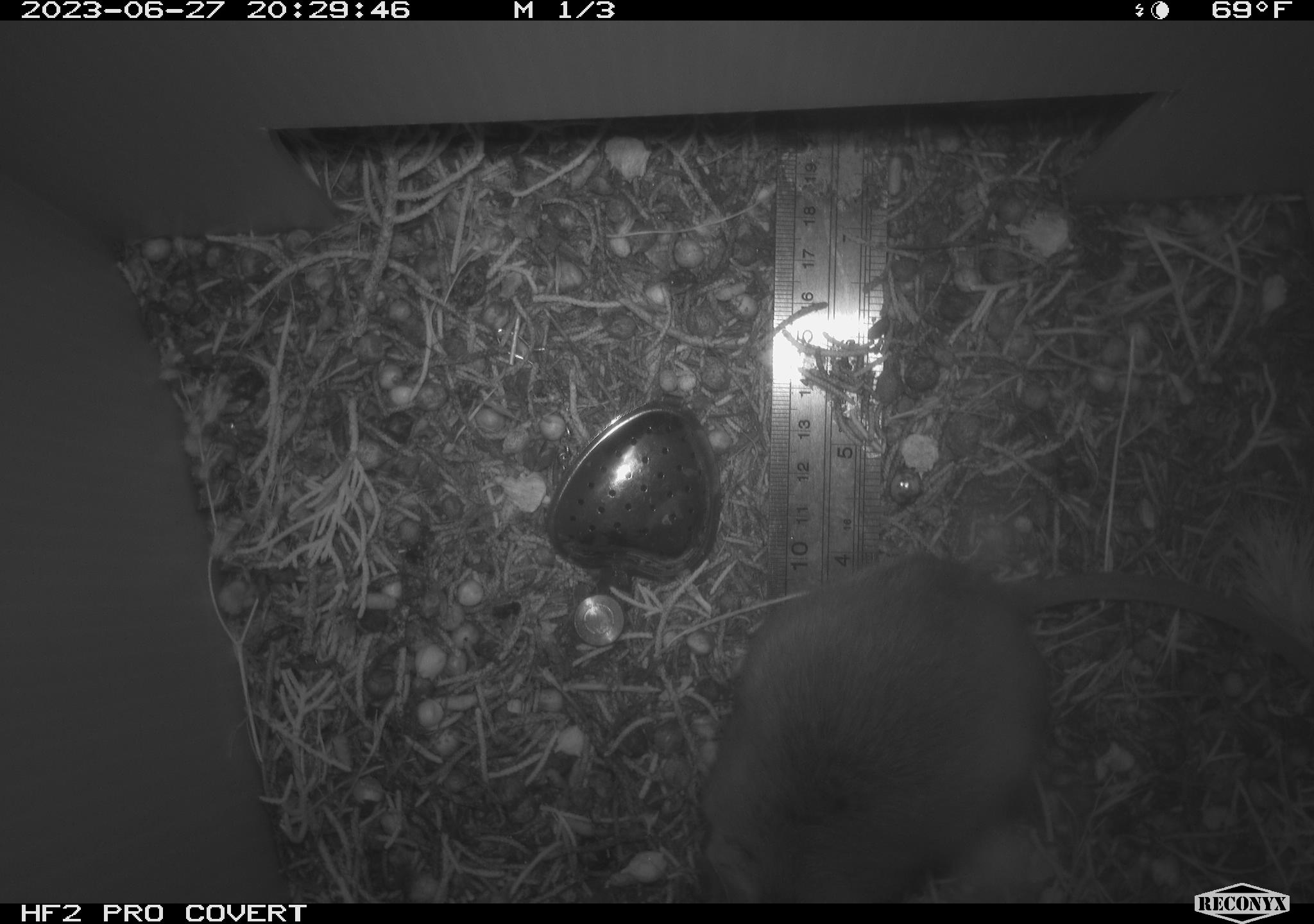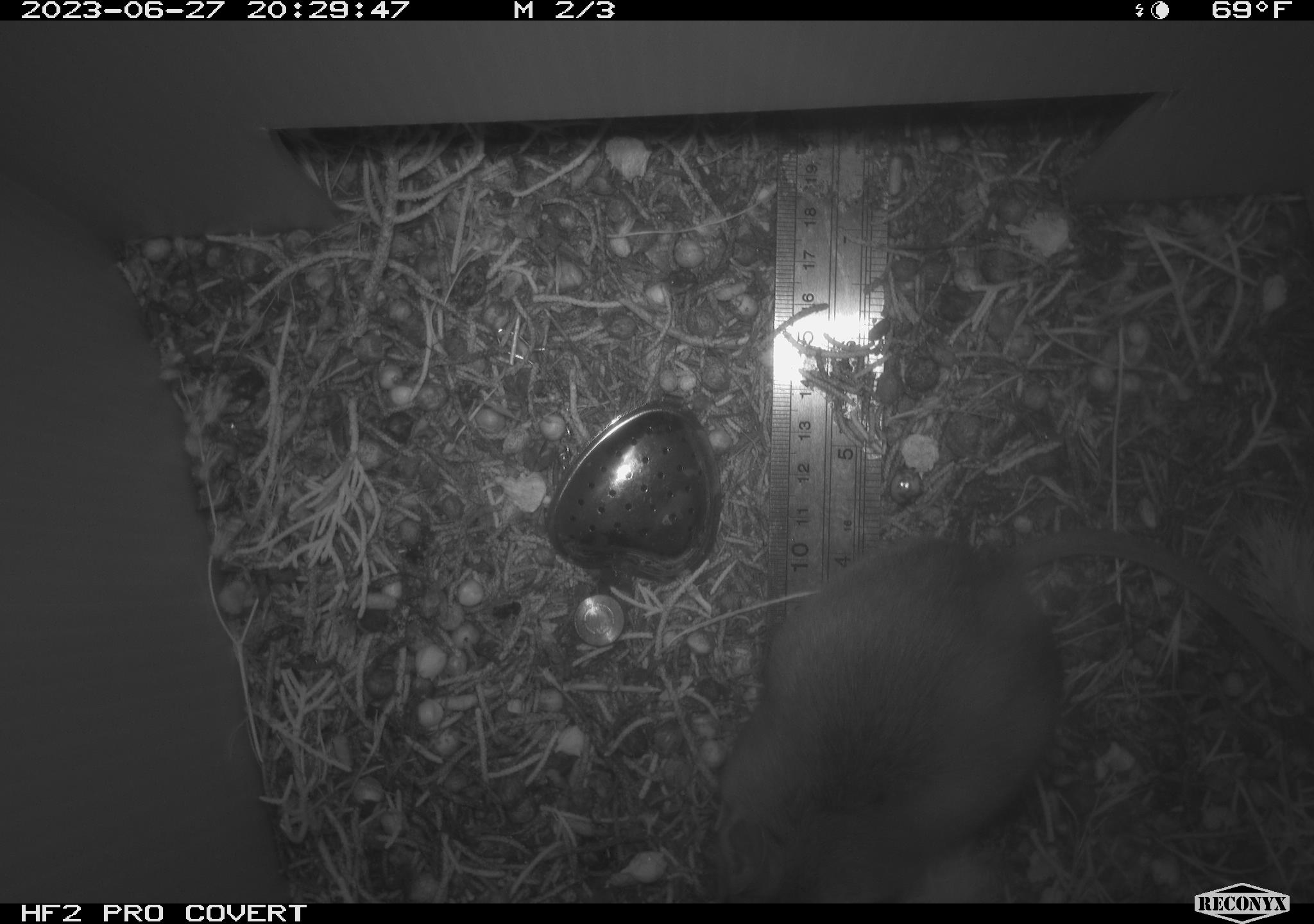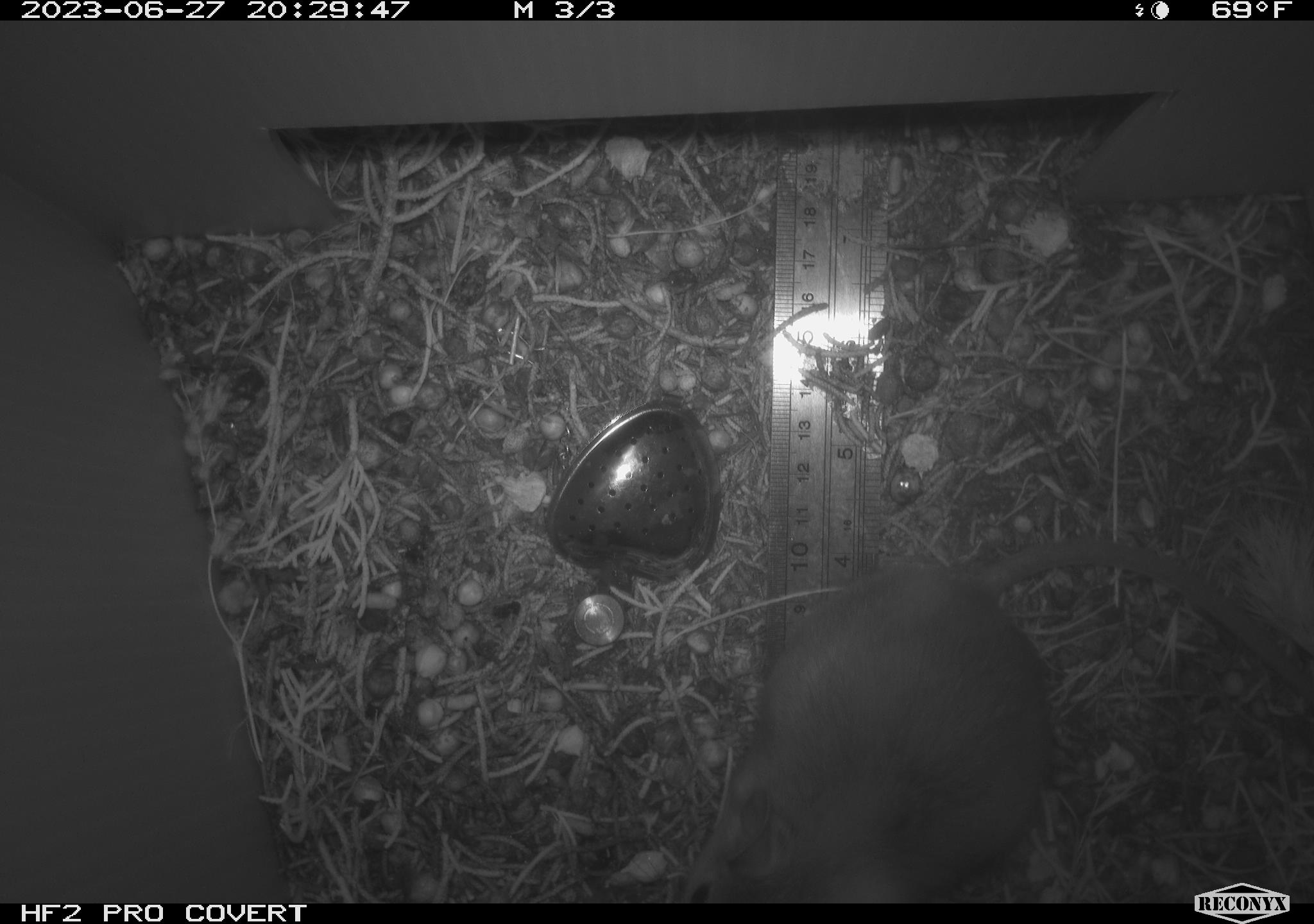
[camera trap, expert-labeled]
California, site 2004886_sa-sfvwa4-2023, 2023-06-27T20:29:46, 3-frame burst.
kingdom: Animalia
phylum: Chordata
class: Mammalia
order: Rodentia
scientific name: Rodentia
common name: rodent